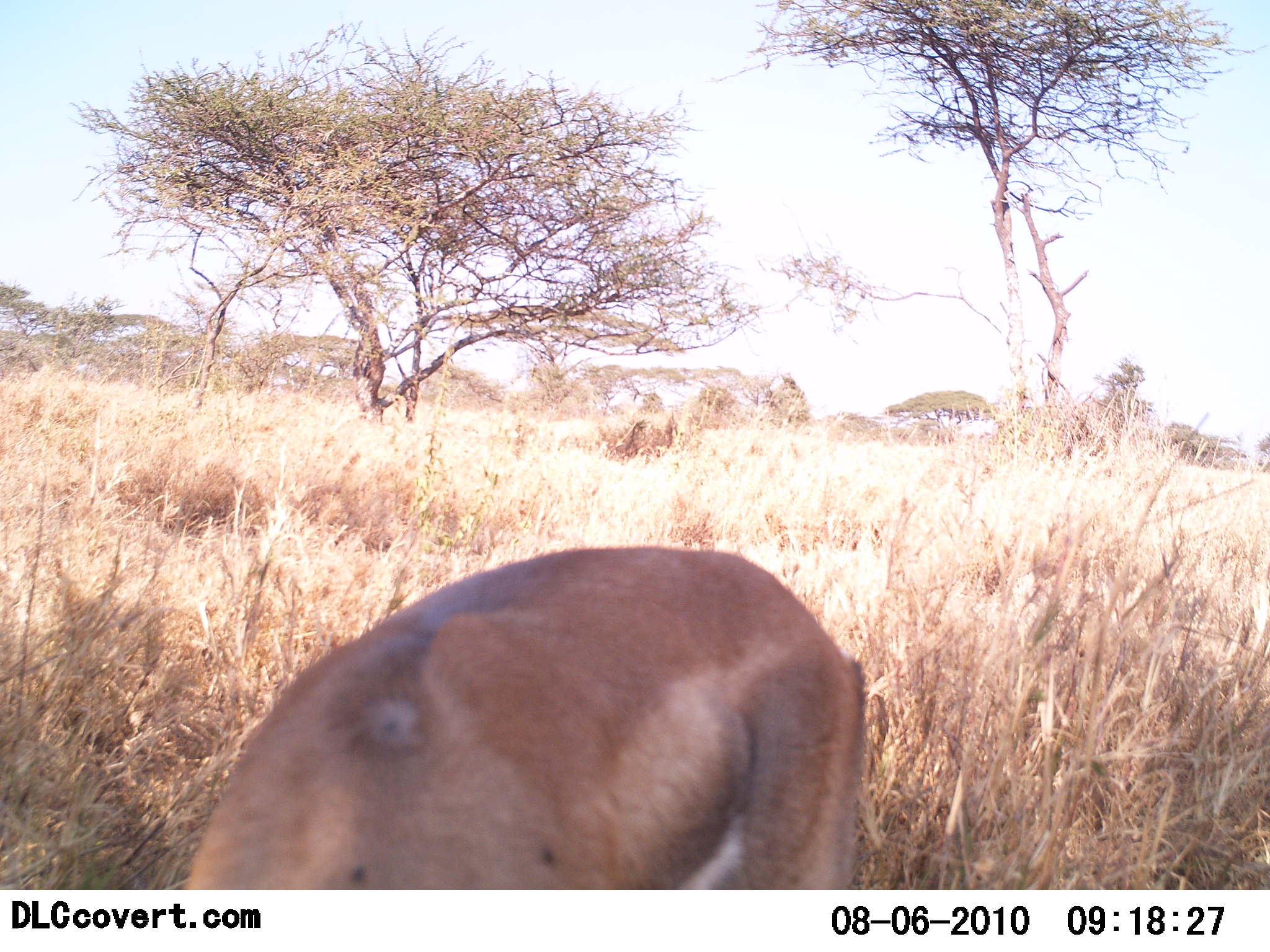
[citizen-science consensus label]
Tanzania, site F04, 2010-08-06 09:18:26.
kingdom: Animalia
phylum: Chordata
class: Mammalia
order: Artiodactyla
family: Bovidae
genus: Nanger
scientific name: Nanger granti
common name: grant's gazelle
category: gazellegrants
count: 1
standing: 57%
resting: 0%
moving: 0%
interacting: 0%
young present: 0%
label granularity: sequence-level